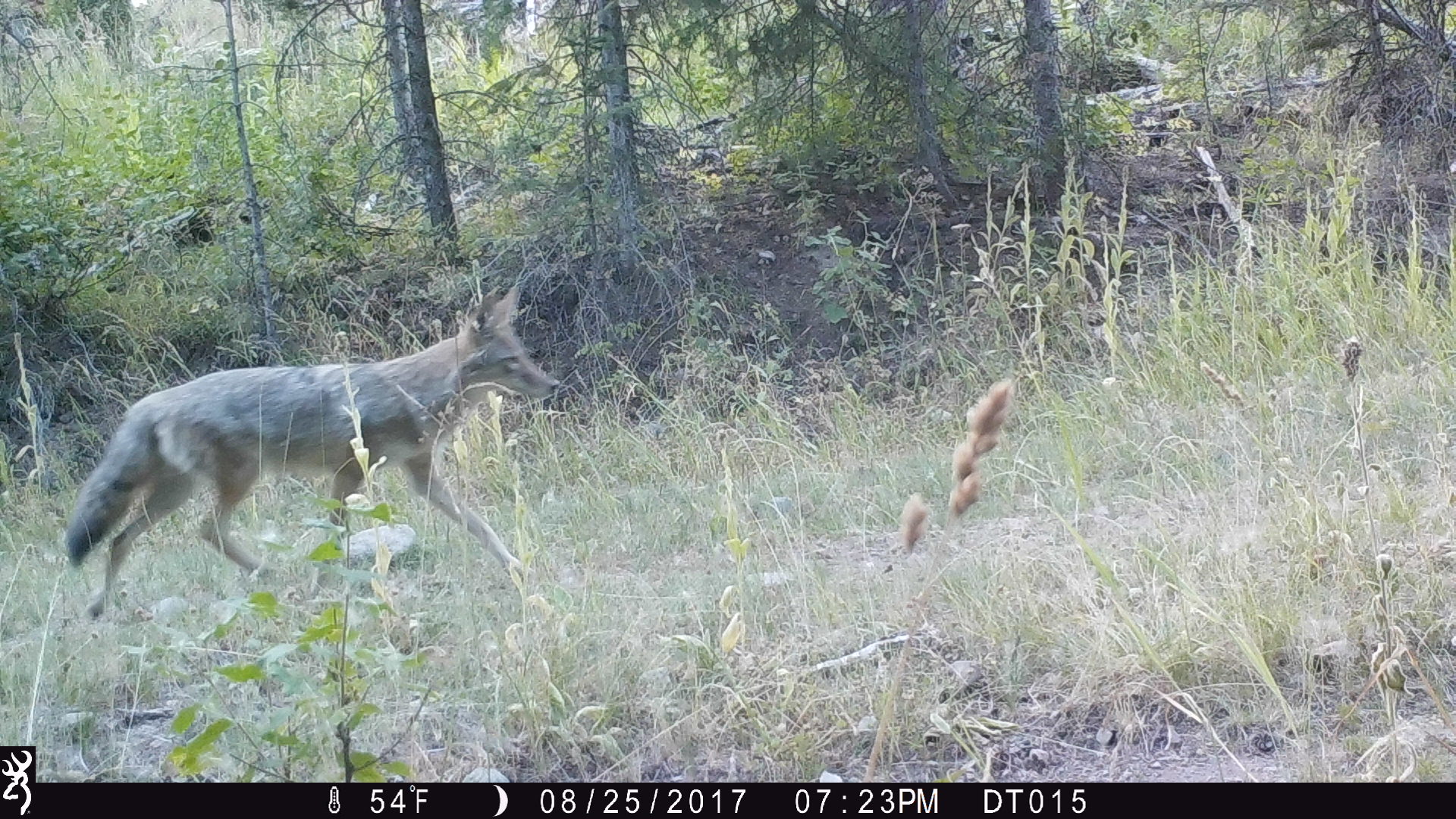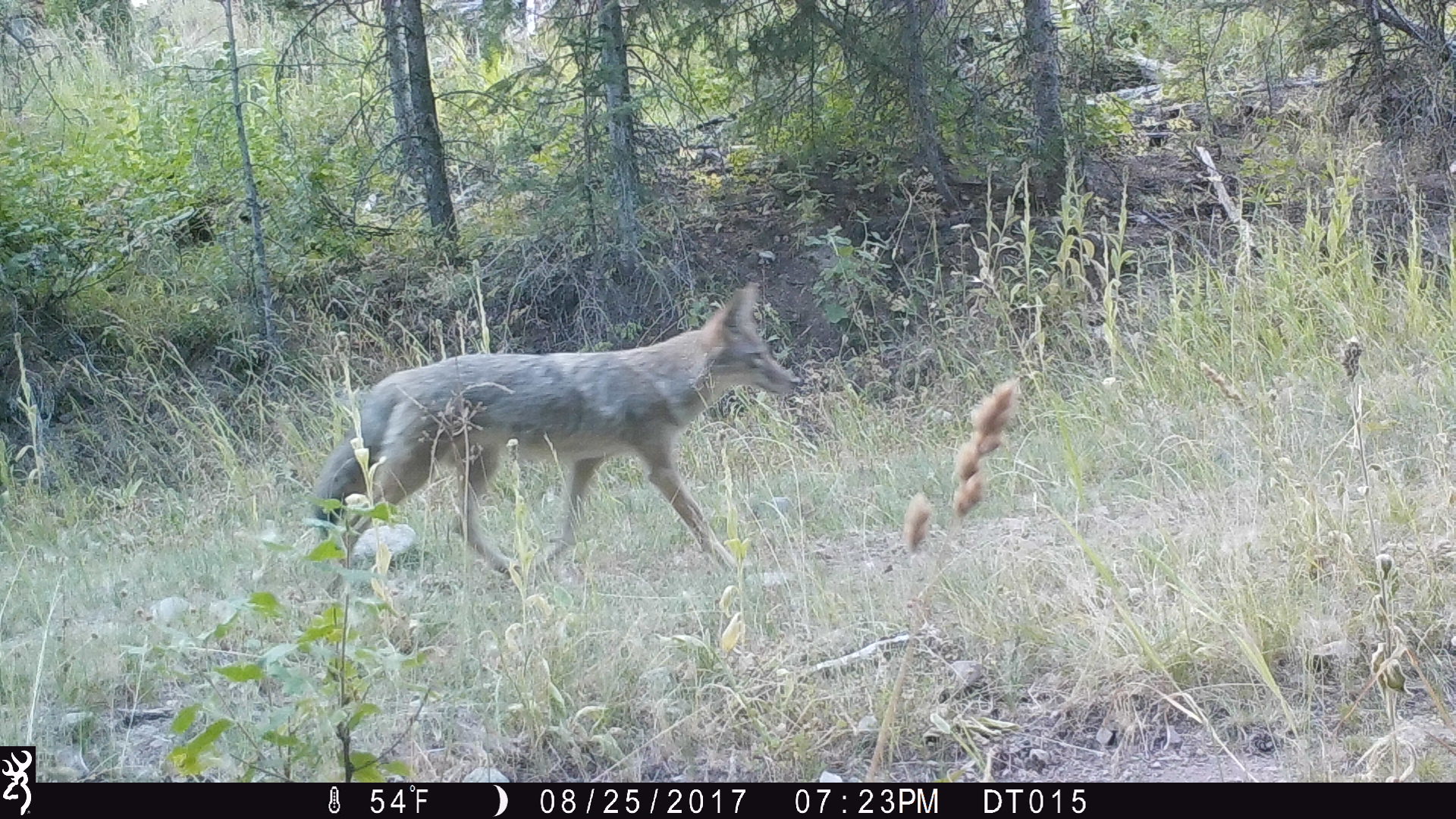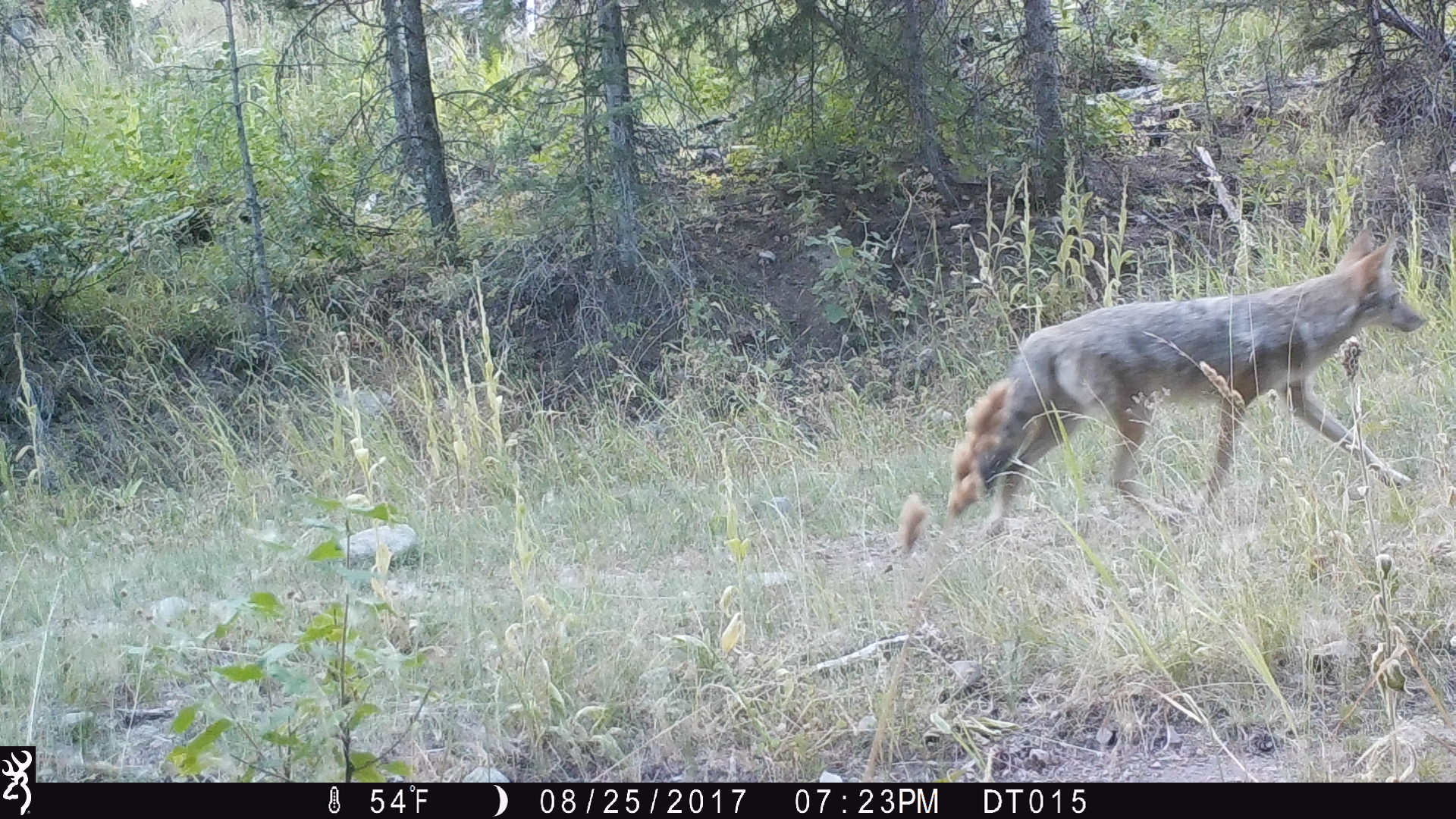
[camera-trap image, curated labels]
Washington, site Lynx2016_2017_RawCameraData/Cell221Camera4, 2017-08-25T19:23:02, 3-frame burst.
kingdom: Animalia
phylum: Chordata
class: Mammalia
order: Carnivora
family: Canidae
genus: Canis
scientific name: Canis latrans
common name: coyote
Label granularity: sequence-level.